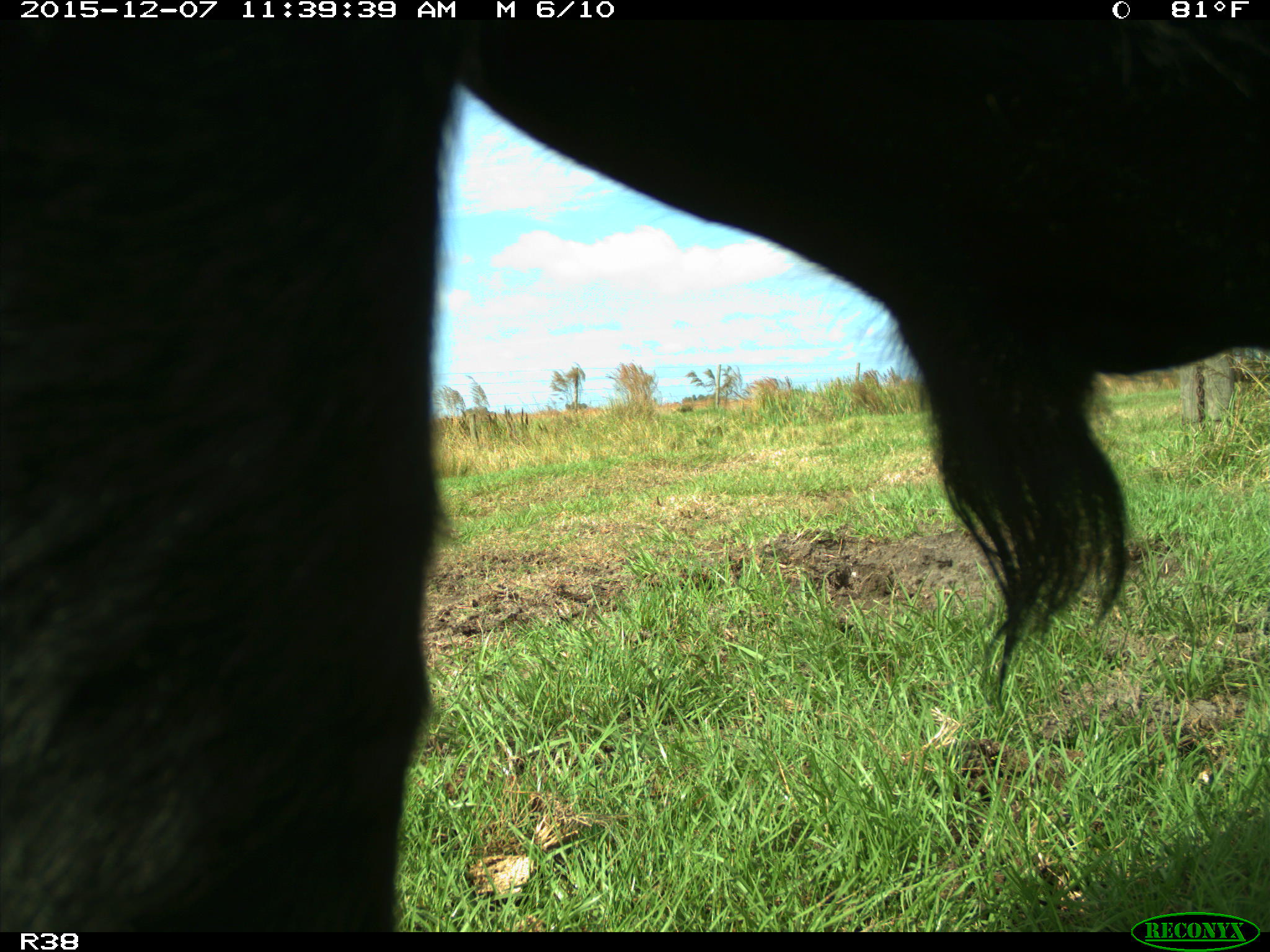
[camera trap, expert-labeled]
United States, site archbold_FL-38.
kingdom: Animalia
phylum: Chordata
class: Mammalia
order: Artiodactyla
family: Bovidae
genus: Bos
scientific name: Bos taurus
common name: domestic cow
Bos taurus (domestic cow).